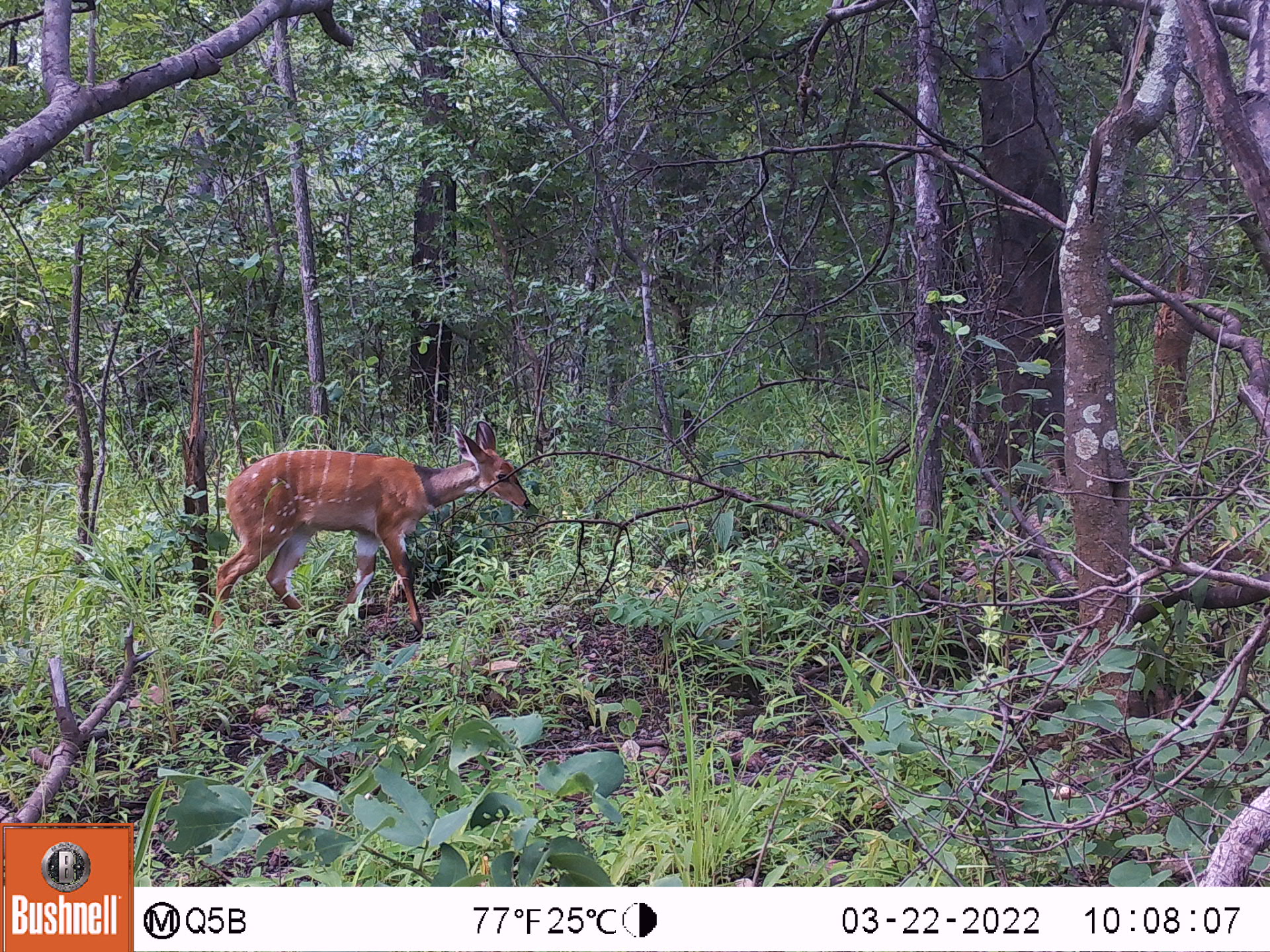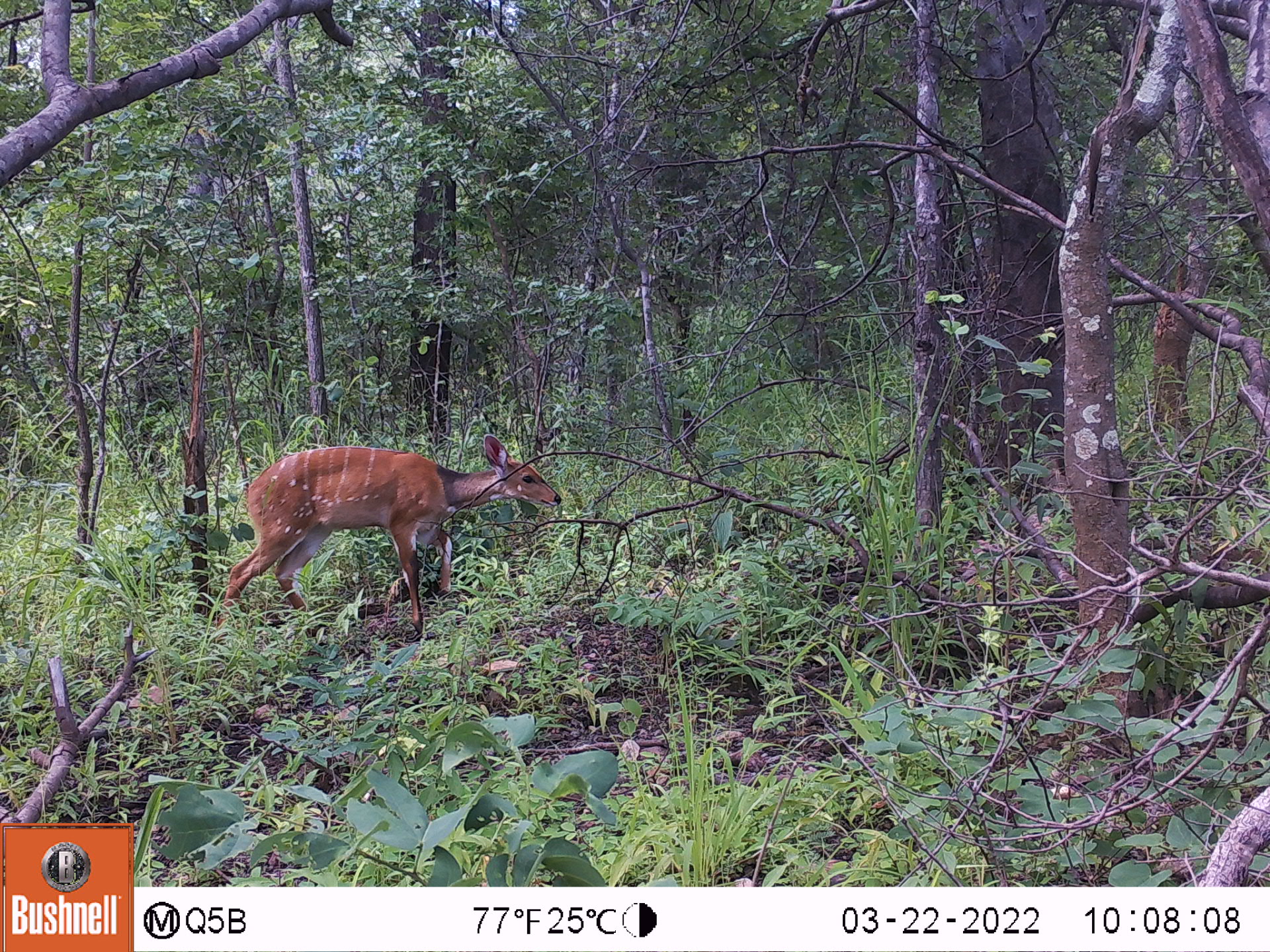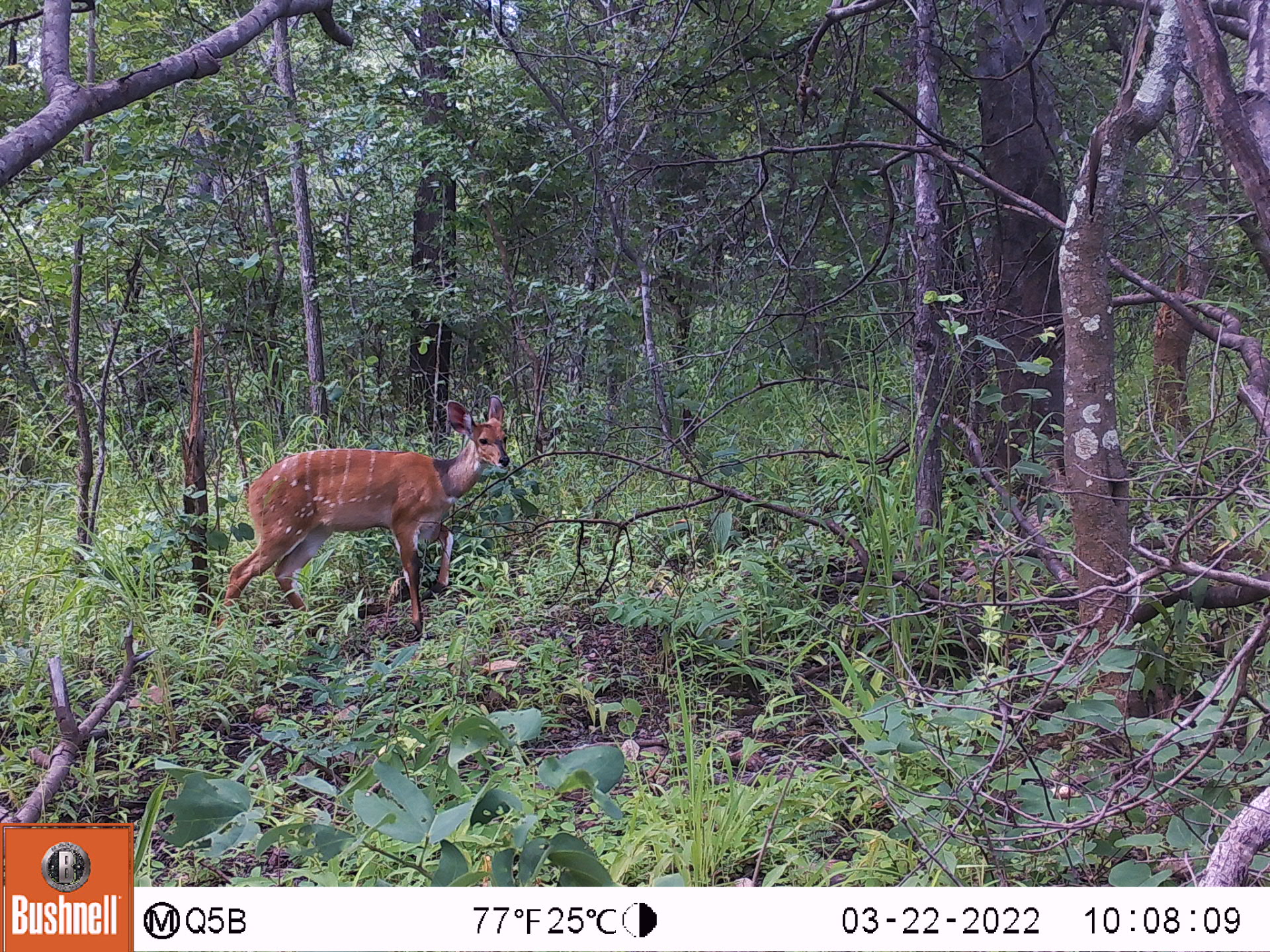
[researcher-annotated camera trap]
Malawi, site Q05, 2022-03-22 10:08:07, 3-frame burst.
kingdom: Animalia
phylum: Chordata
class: Mammalia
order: Artiodactyla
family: Bovidae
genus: Tragelaphus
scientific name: Tragelaphus sylvaticus sylvaticus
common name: cape bushbuck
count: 1